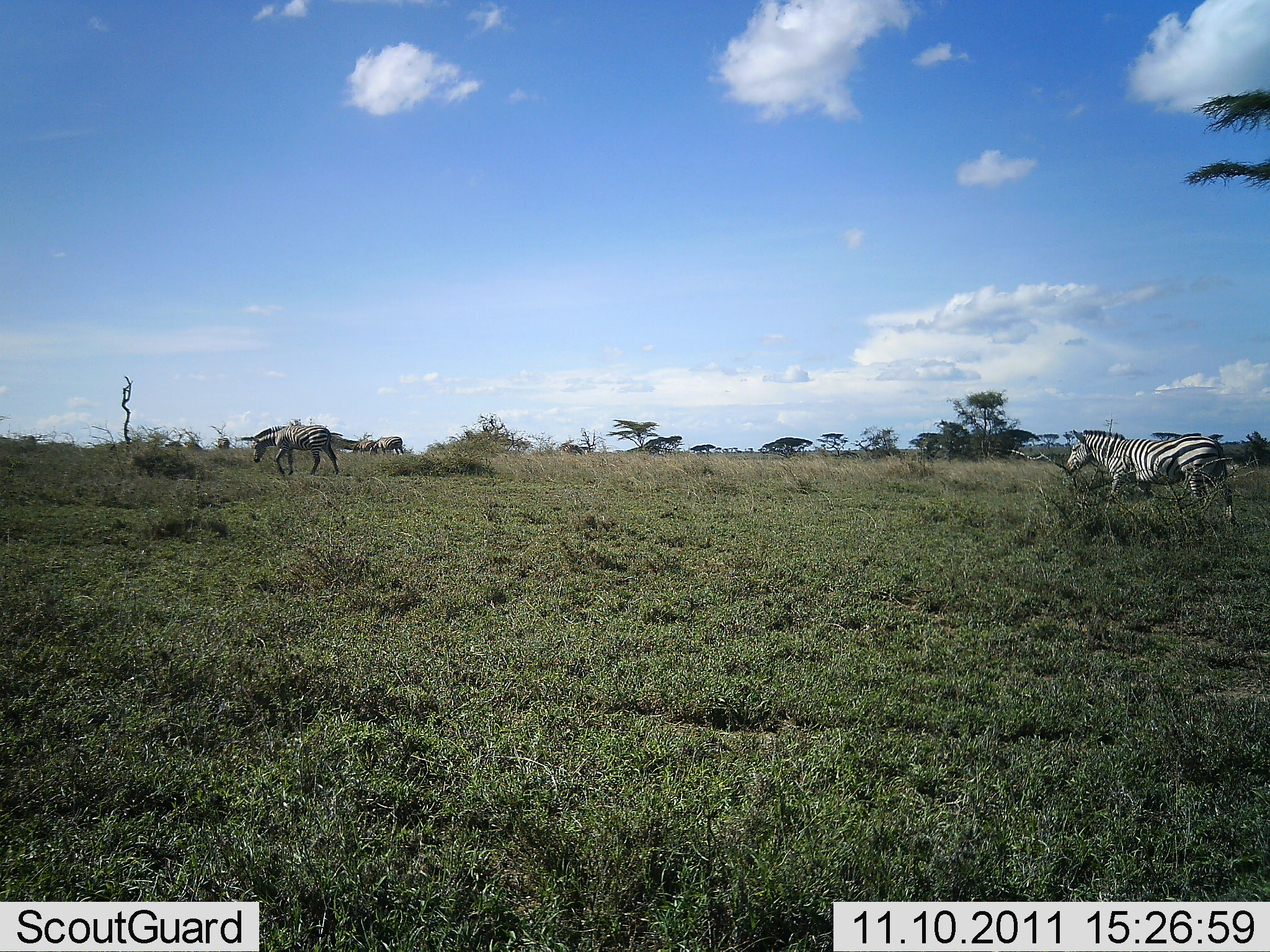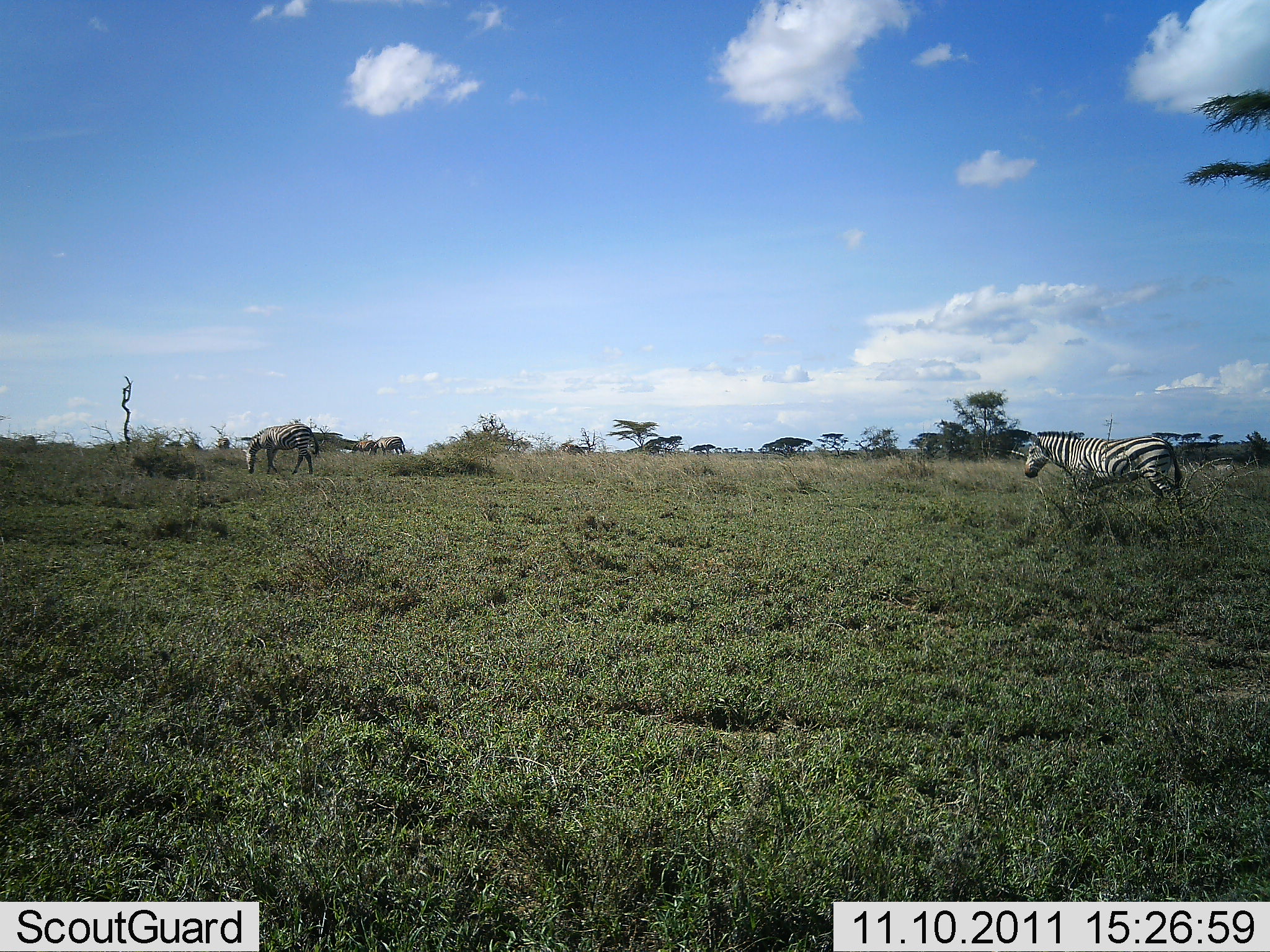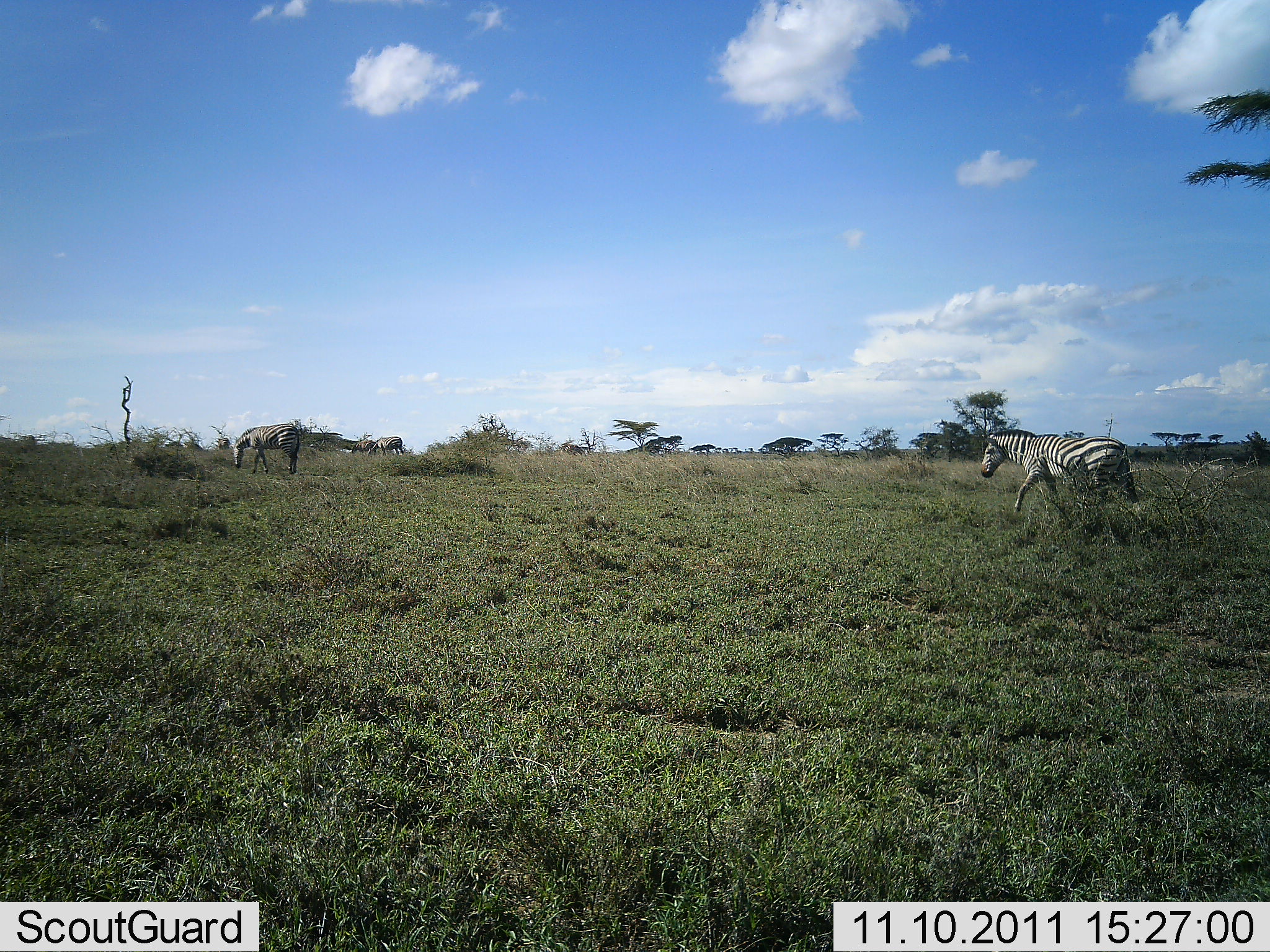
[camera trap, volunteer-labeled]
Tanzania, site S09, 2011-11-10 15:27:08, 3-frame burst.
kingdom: Animalia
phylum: Chordata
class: Mammalia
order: Perissodactyla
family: Equidae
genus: Equus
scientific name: Equus quagga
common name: plains zebra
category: zebra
Zebra (plains zebra) (Equus quagga), count 2. Behavior (volunteer vote fractions): standing 30%, resting 0%, moving 90%, interacting 0%. Young present (vote fraction): 0%. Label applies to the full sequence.